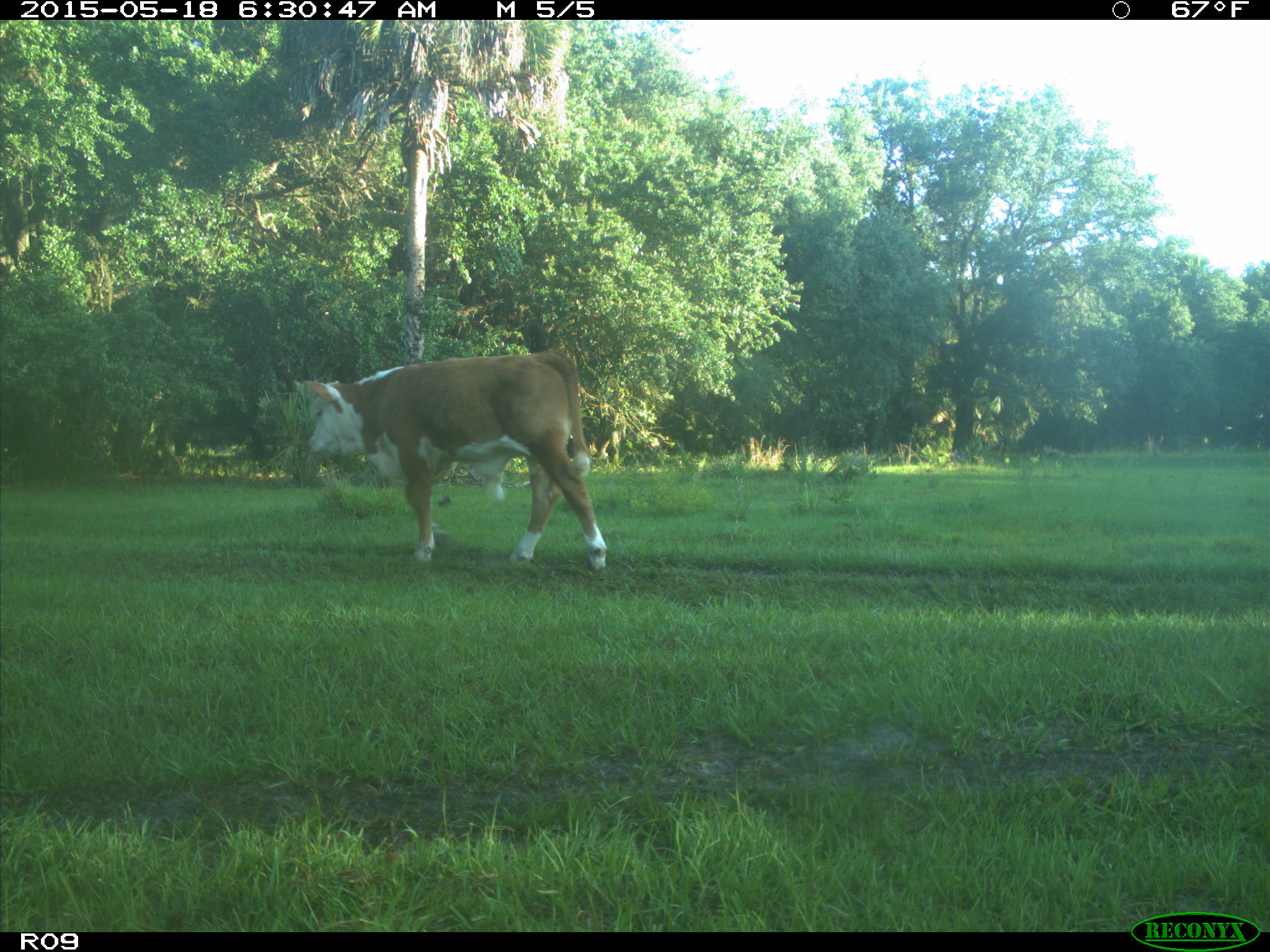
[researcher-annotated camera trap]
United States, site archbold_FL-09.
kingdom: Animalia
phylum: Chordata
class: Mammalia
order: Artiodactyla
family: Bovidae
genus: Bos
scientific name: Bos taurus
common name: domestic cow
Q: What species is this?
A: Bos taurus (domestic cow).